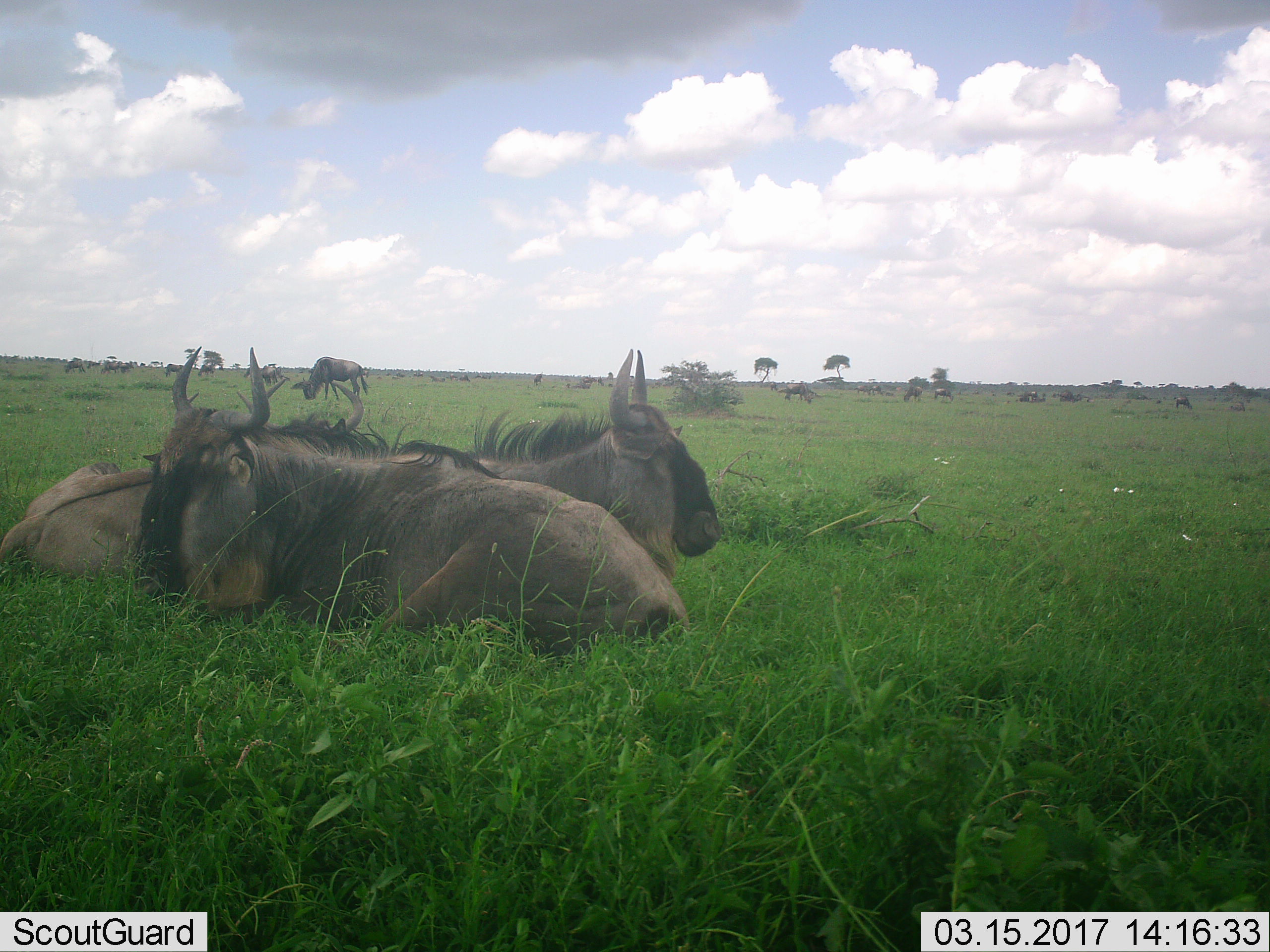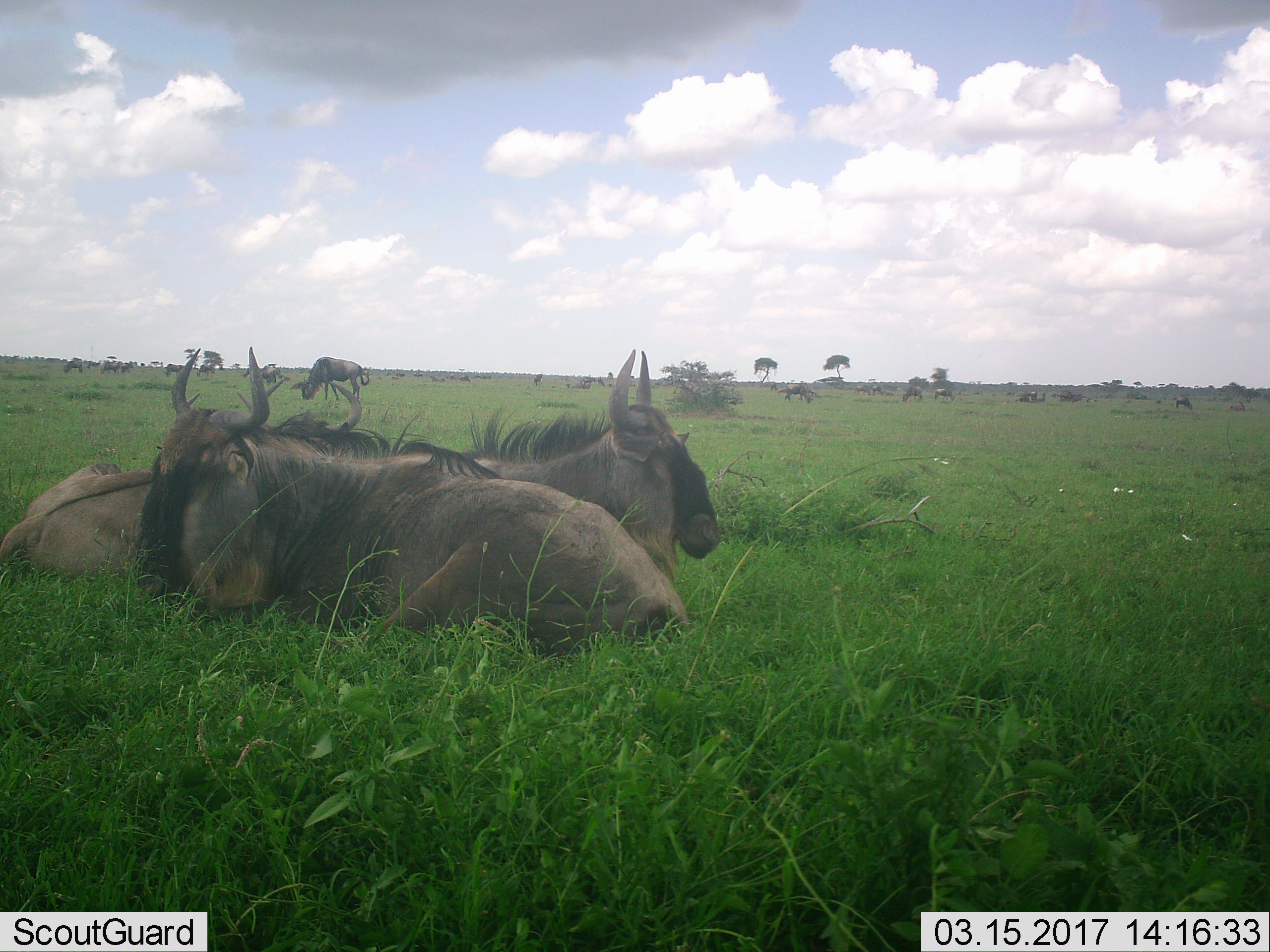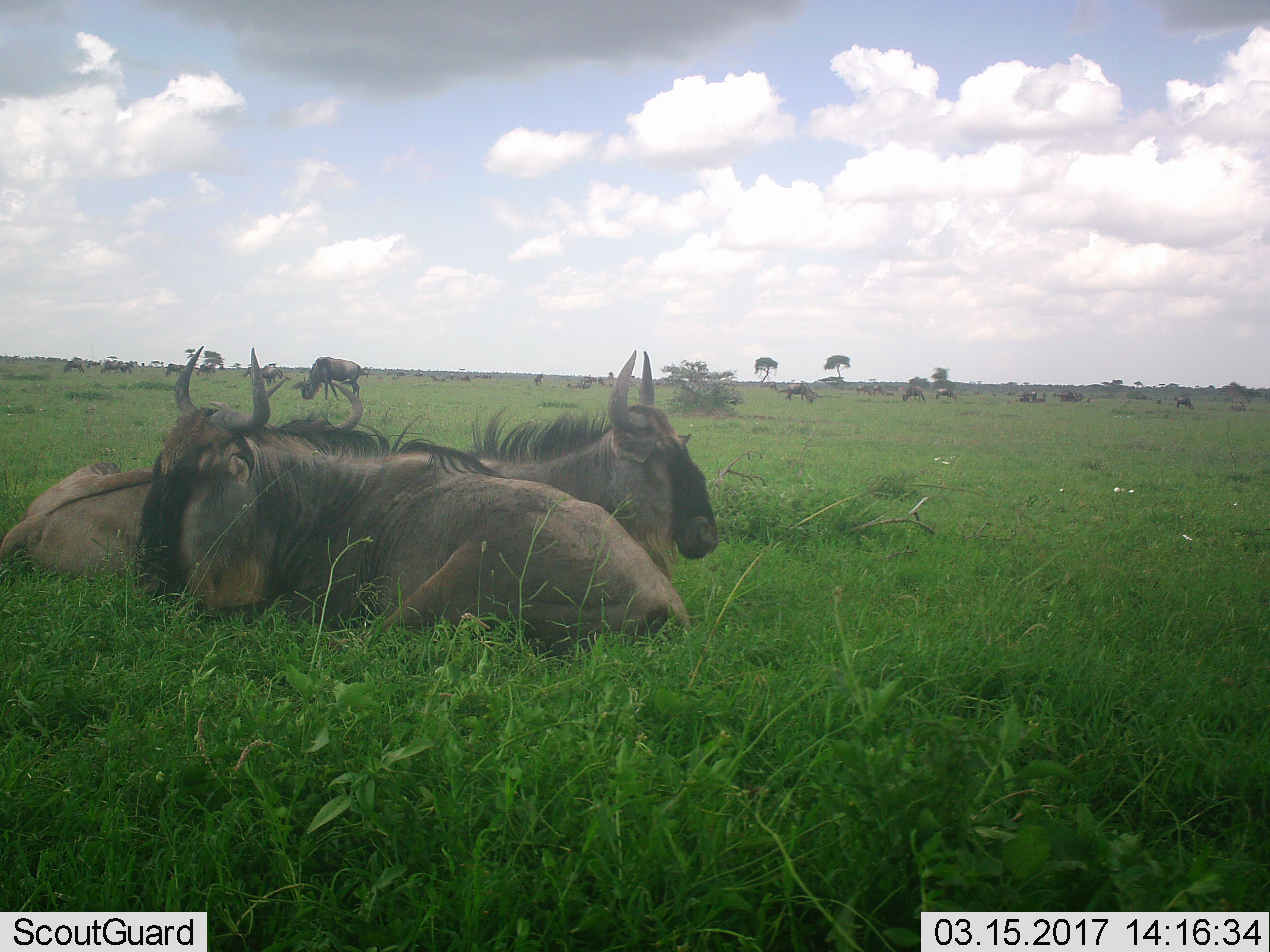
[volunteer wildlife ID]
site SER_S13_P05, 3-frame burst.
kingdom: Animalia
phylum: Chordata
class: Mammalia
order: Artiodactyla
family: Bovidae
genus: Connochaetes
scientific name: Connochaetes taurinus taurinus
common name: blue wildebeest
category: wildebeestblue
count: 11-50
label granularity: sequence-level